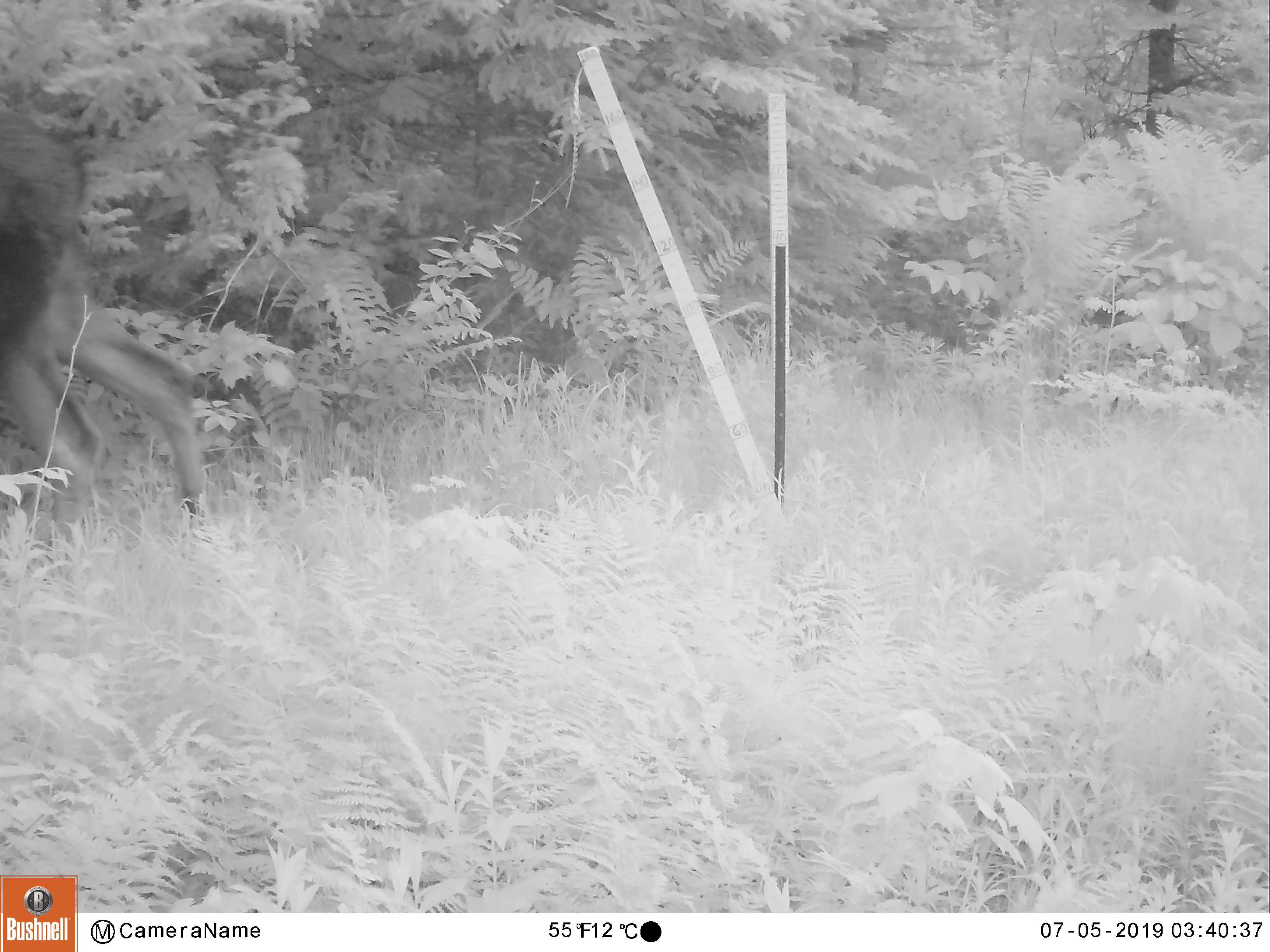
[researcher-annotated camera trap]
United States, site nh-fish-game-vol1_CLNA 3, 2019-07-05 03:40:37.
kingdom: Animalia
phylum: Chordata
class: Mammalia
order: Artiodactyla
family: Cervidae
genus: Alces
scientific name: Alces alces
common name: moose